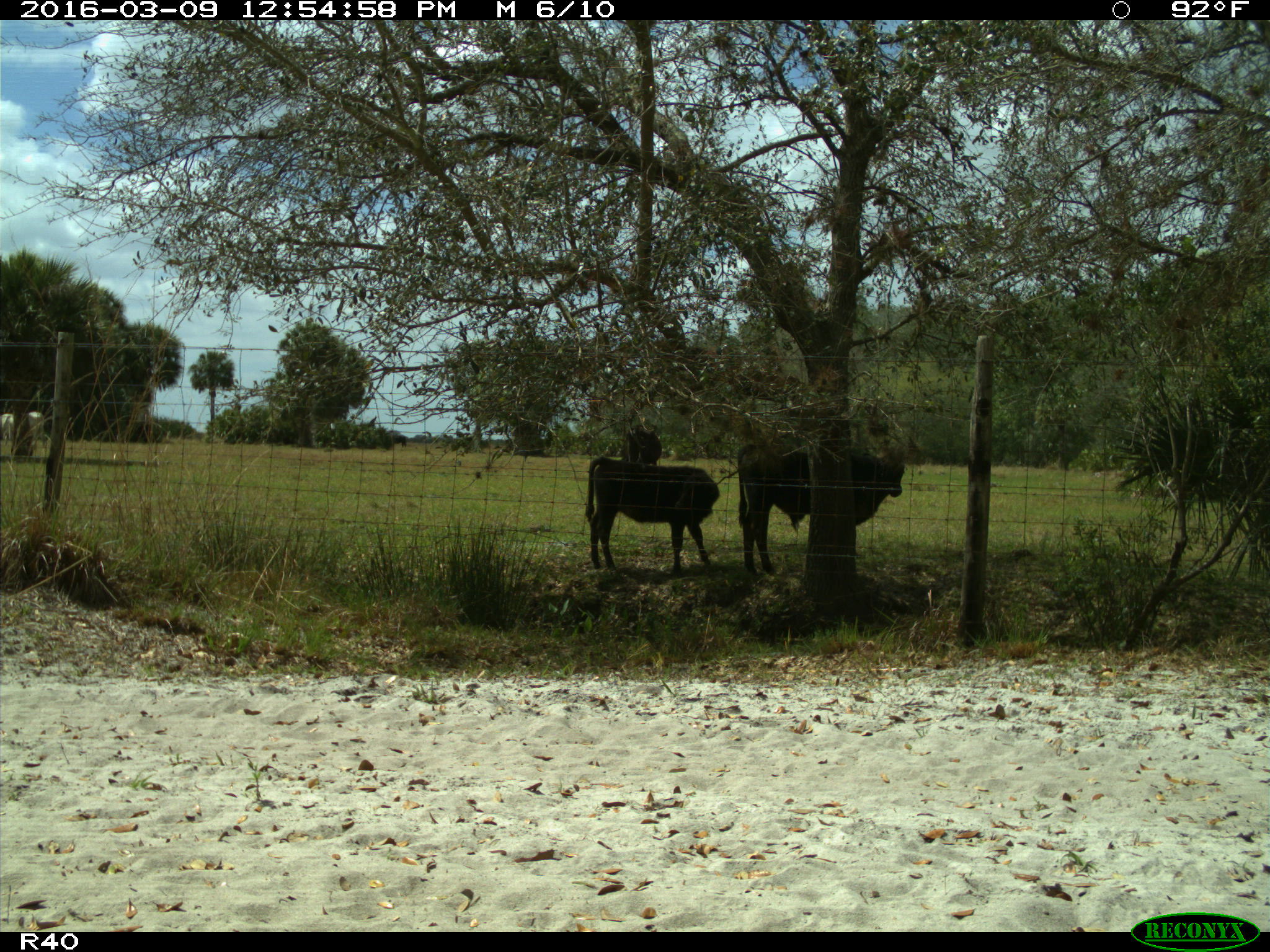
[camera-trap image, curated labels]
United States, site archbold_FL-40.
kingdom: Animalia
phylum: Chordata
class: Mammalia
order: Artiodactyla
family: Bovidae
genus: Bos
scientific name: Bos taurus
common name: domestic cow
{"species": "Bos taurus (domestic cow)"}